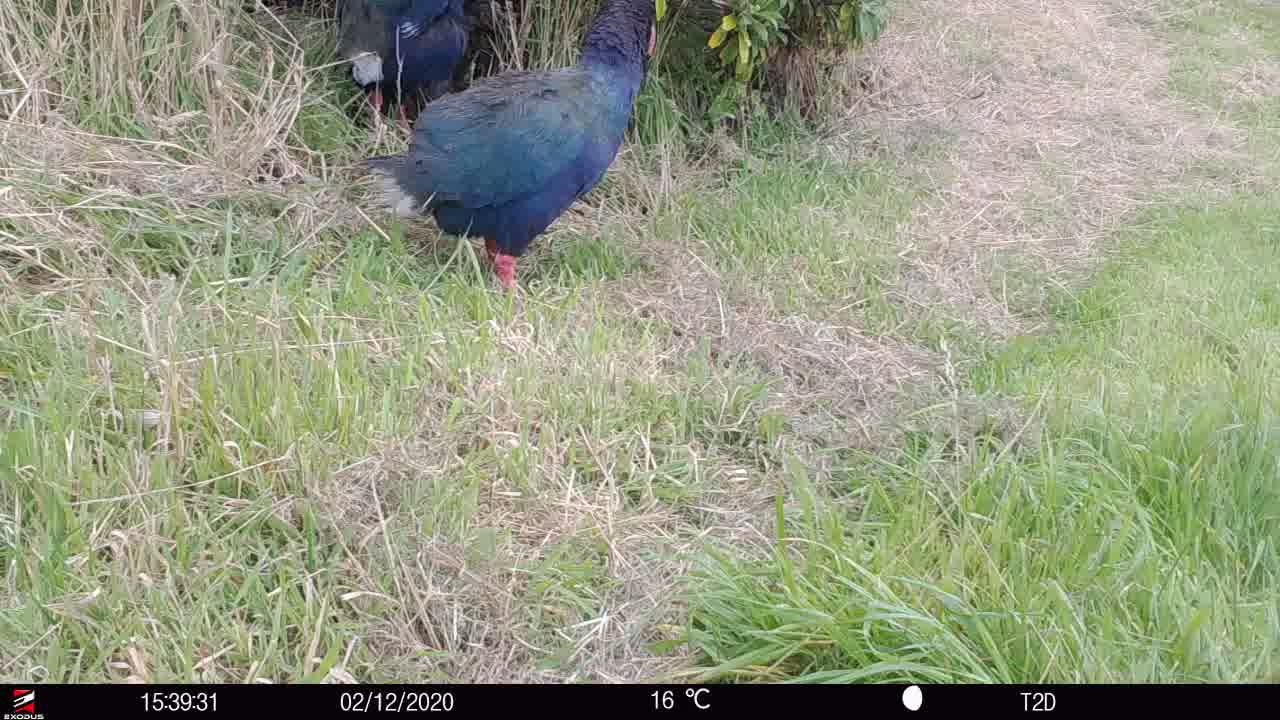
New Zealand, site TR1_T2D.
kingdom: Animalia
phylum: Chordata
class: Aves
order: Gruiformes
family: Rallidae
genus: Porphyrio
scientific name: Porphyrio mantelli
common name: takahe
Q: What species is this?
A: Takahe (Porphyrio mantelli).